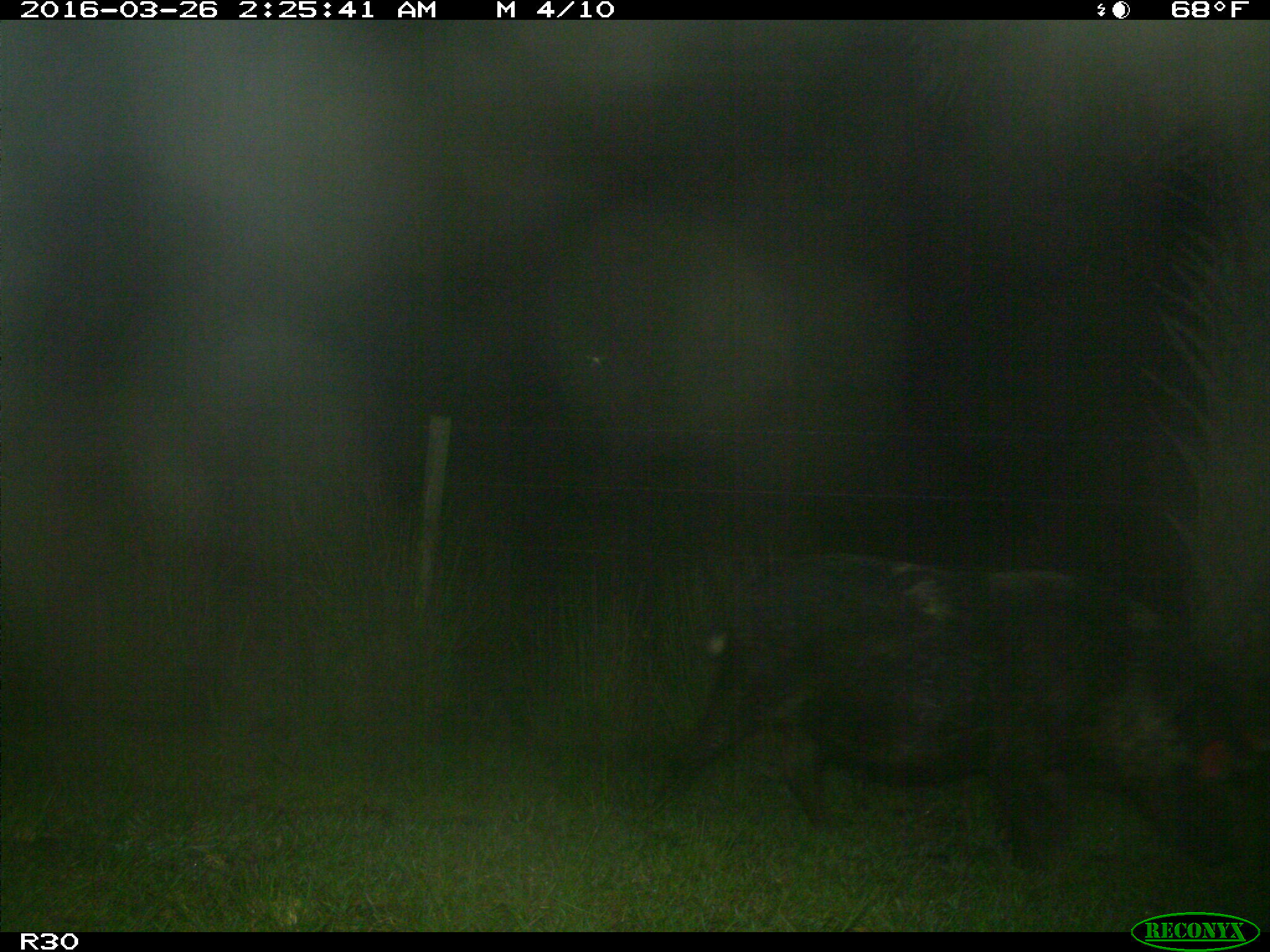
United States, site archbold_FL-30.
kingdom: Animalia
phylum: Chordata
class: Mammalia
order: Artiodactyla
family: Suidae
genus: Sus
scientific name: Sus scrofa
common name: wild boar